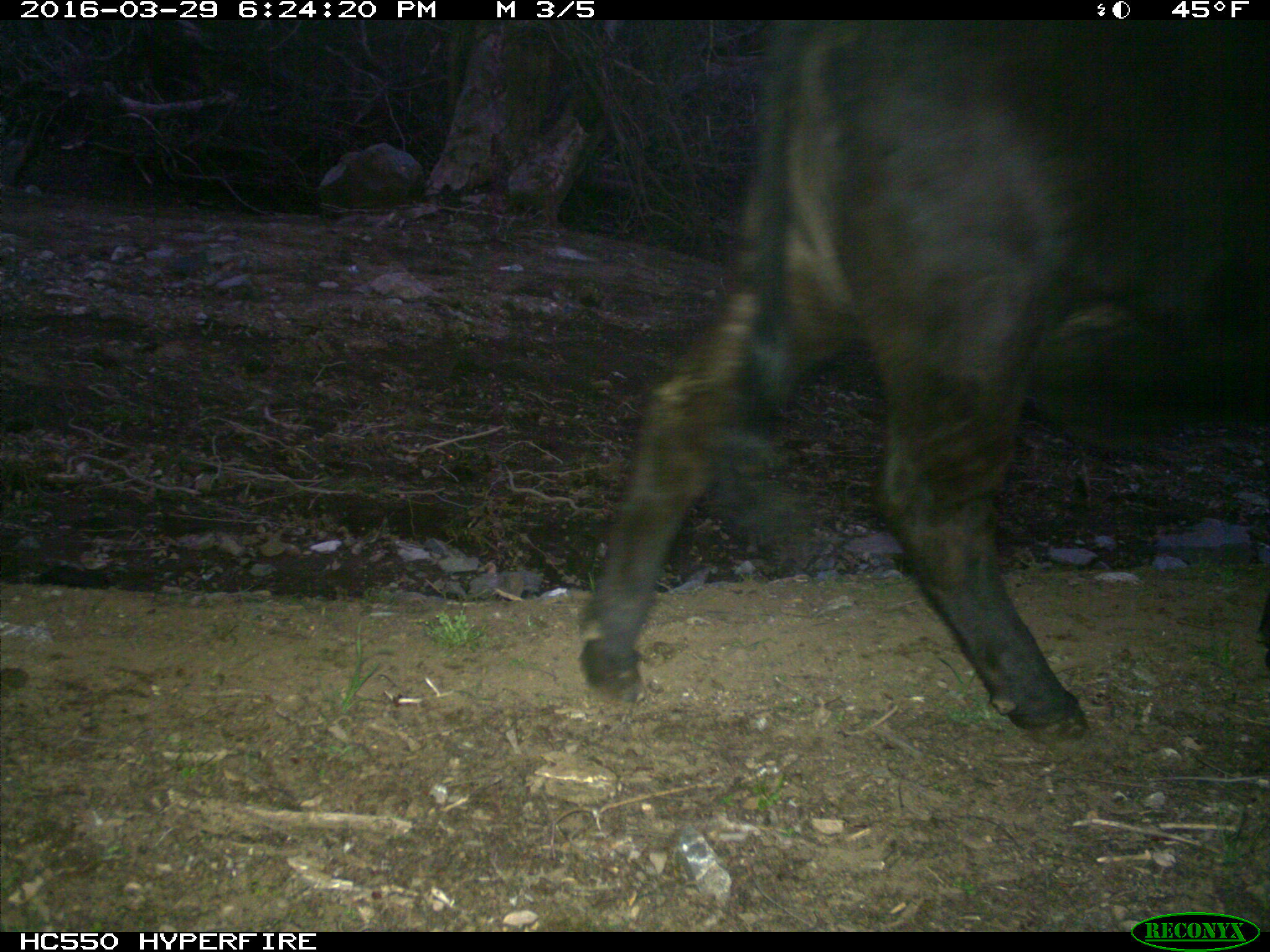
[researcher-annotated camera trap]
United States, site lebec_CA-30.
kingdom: Animalia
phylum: Chordata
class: Mammalia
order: Artiodactyla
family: Bovidae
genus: Bos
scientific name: Bos taurus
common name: domestic cow